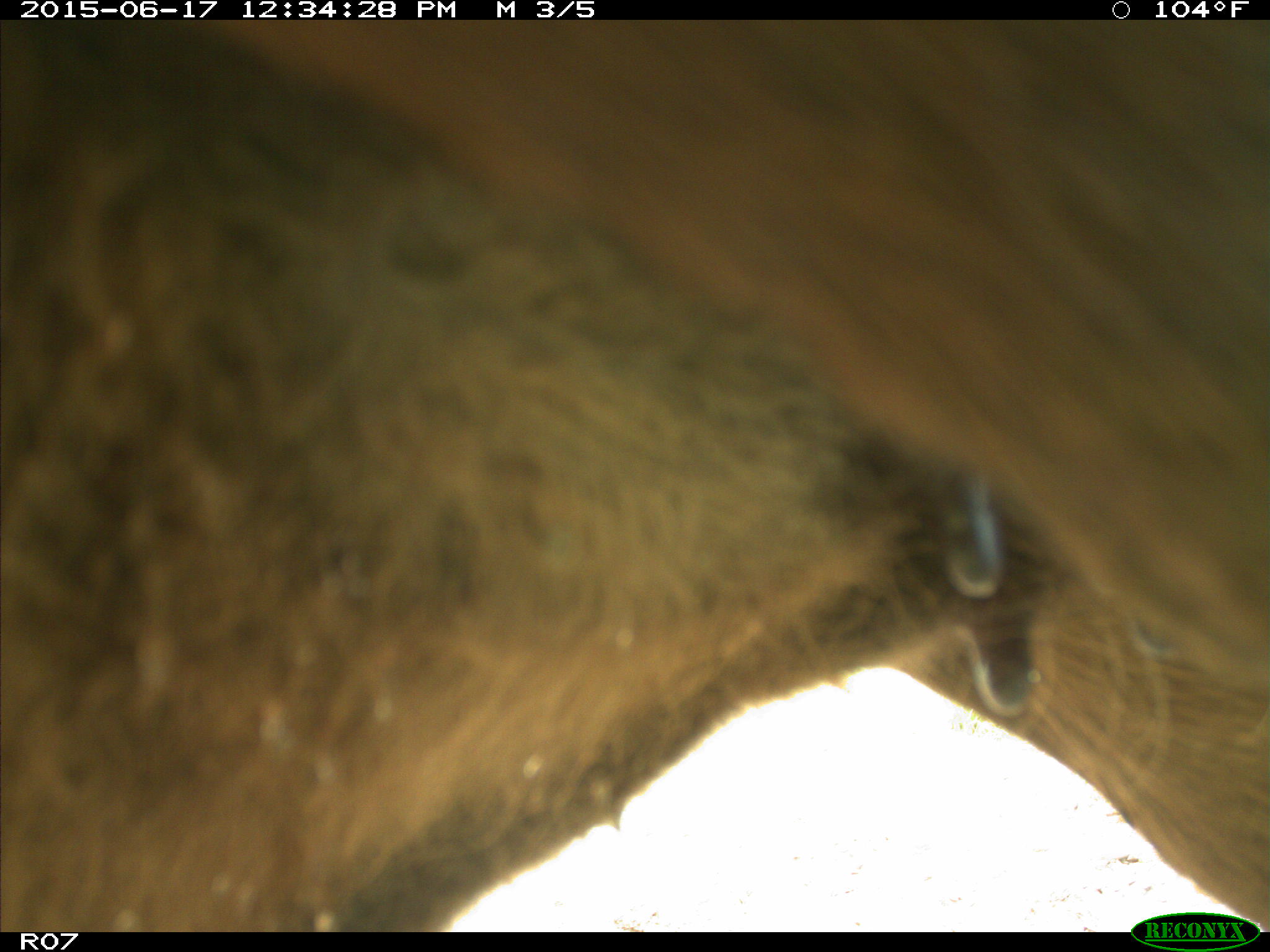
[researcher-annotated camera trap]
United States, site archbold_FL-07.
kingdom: Animalia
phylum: Chordata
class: Mammalia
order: Artiodactyla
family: Bovidae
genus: Bos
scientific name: Bos taurus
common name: domestic cow